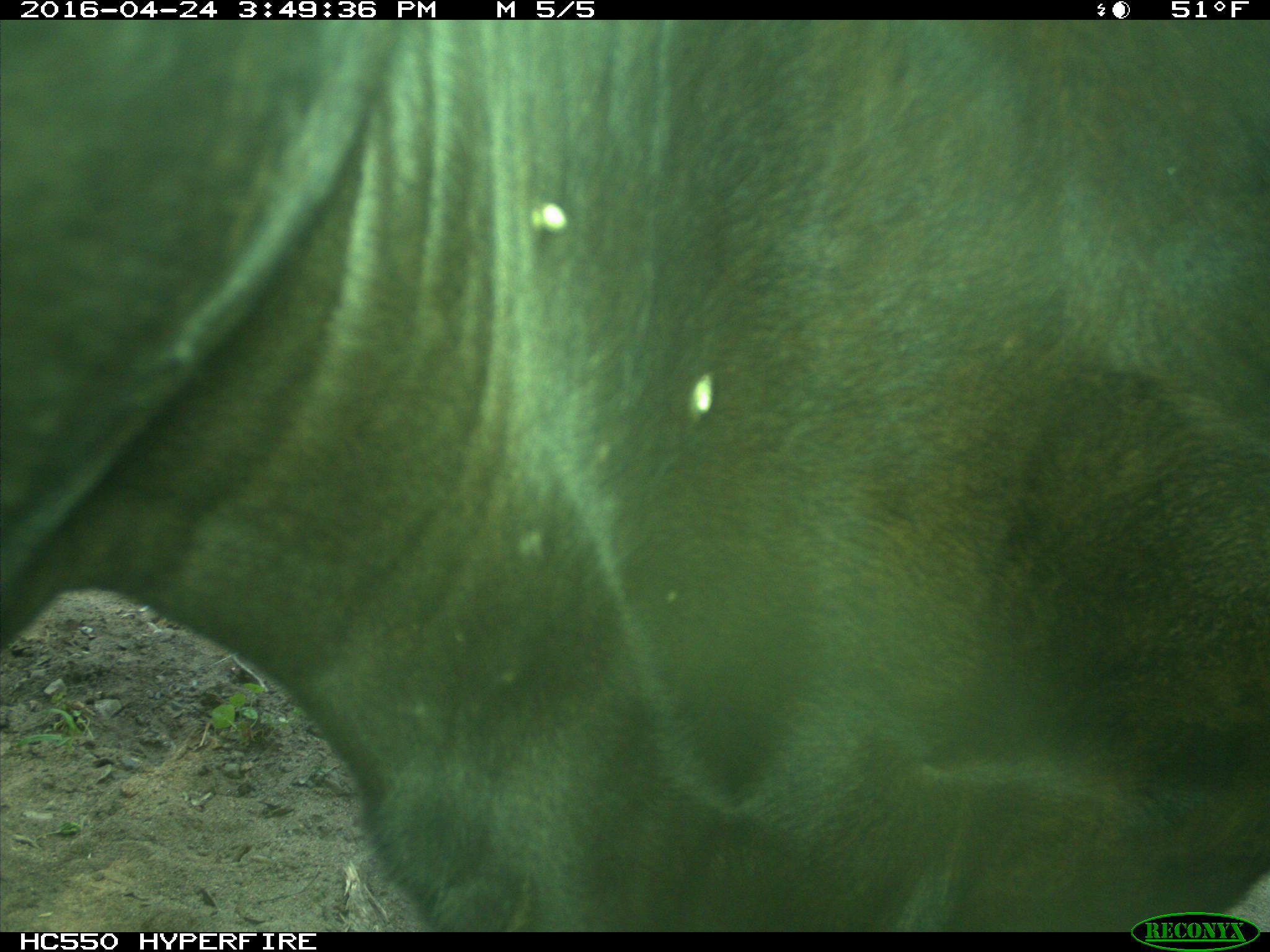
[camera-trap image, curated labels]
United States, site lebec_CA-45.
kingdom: Animalia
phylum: Chordata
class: Mammalia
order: Artiodactyla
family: Bovidae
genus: Bos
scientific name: Bos taurus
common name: domestic cow